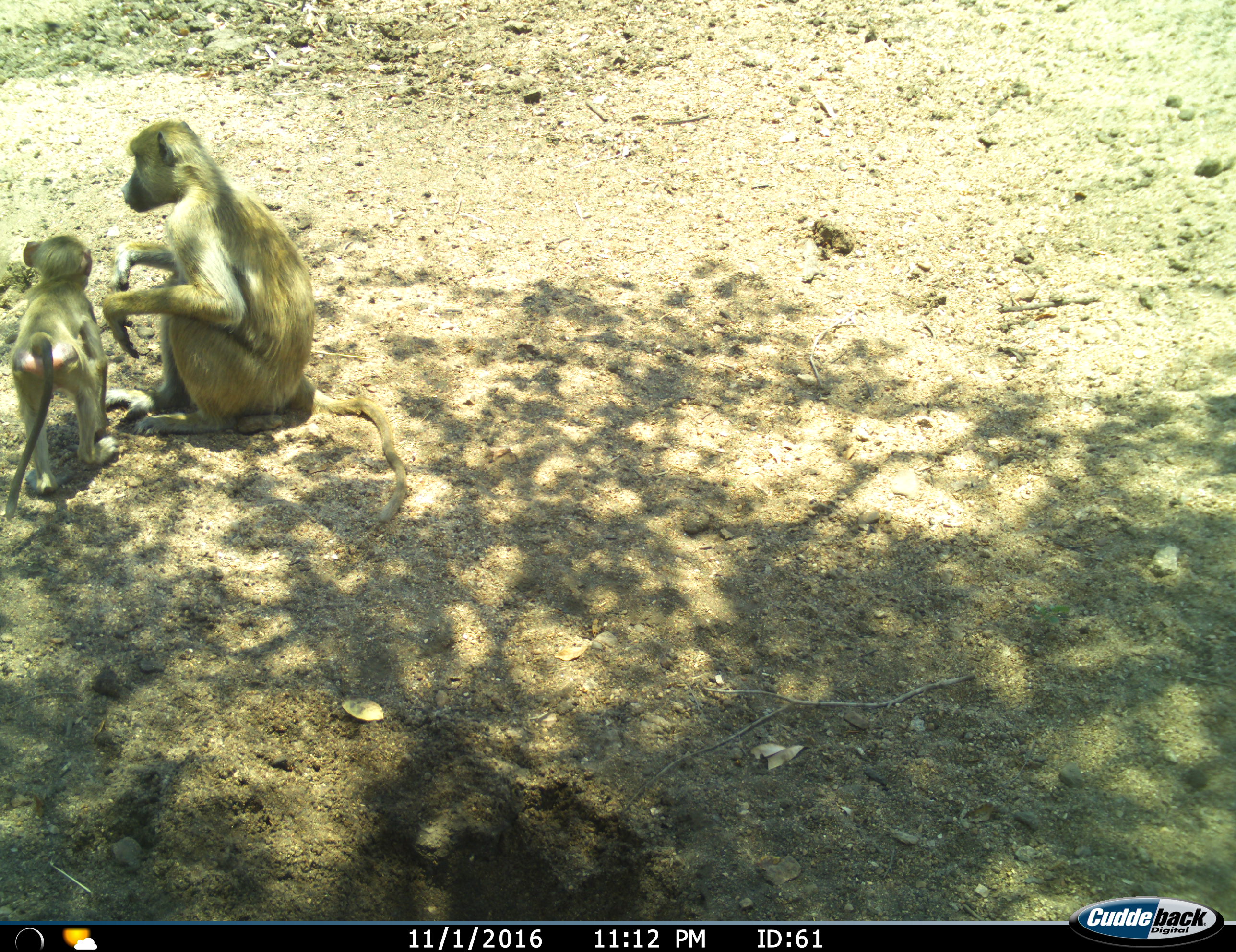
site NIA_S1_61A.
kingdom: Animalia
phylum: Chordata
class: Mammalia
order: Primates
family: Cercopithecidae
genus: Papio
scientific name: Papio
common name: baboon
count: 2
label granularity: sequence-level